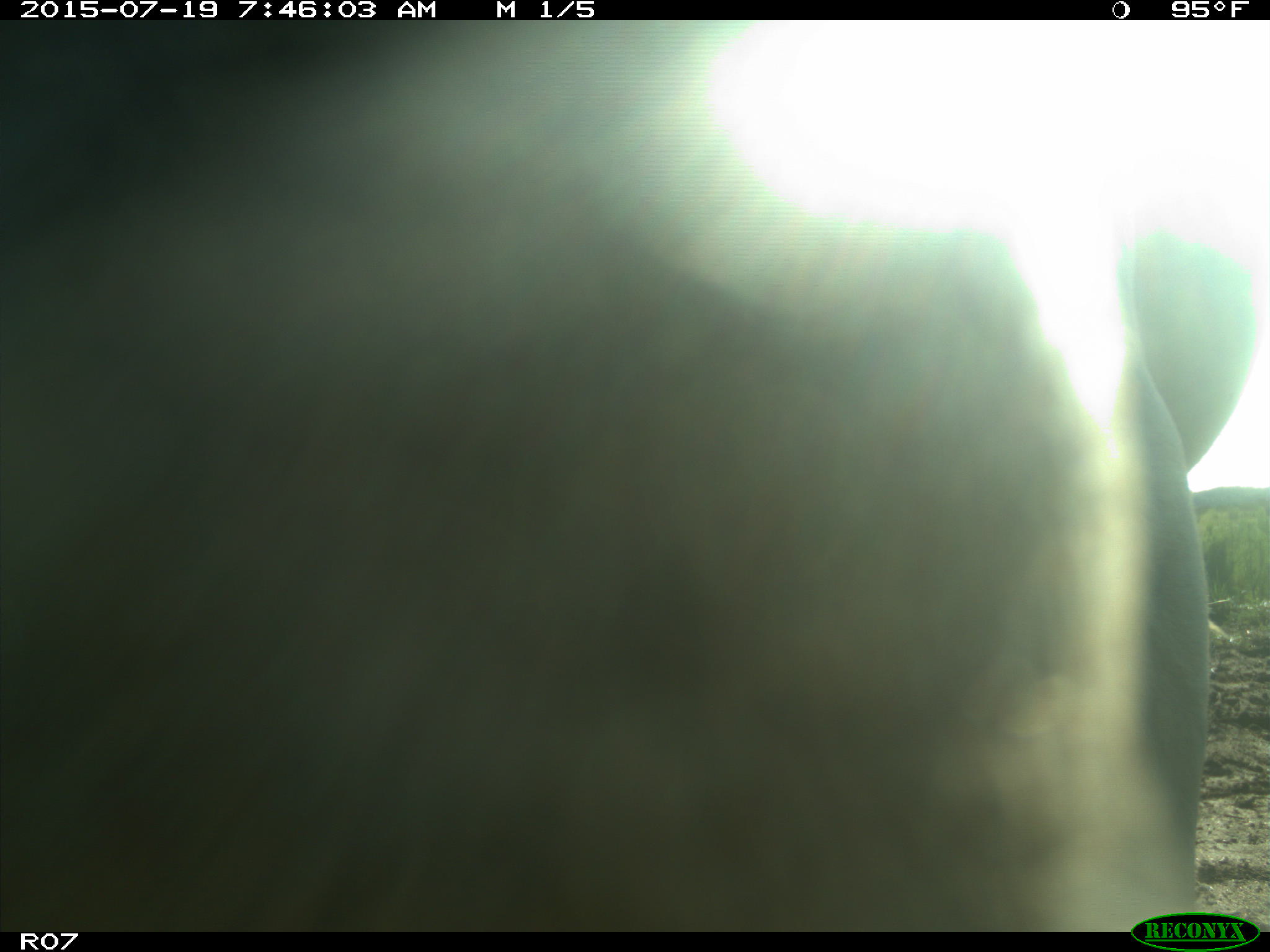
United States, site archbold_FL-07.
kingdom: Animalia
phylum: Chordata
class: Mammalia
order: Artiodactyla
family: Bovidae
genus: Bos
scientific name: Bos taurus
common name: domestic cow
Bos taurus (domestic cow).